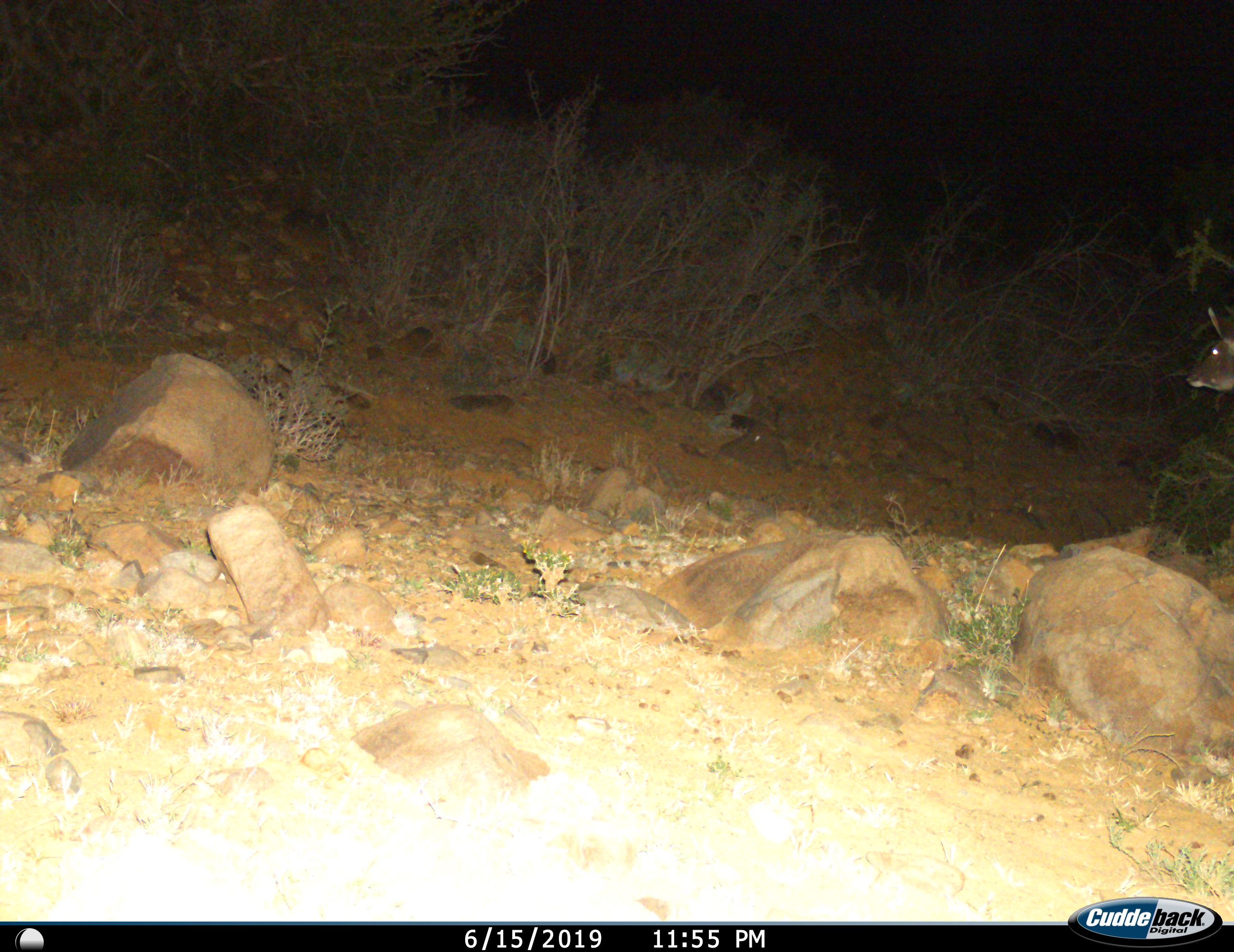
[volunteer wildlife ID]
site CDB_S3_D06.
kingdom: Animalia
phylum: Chordata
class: Mammalia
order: Artiodactyla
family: Bovidae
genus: Tragelaphus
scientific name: Tragelaphus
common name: kudu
Kudu (Tragelaphus), count 1. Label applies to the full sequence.